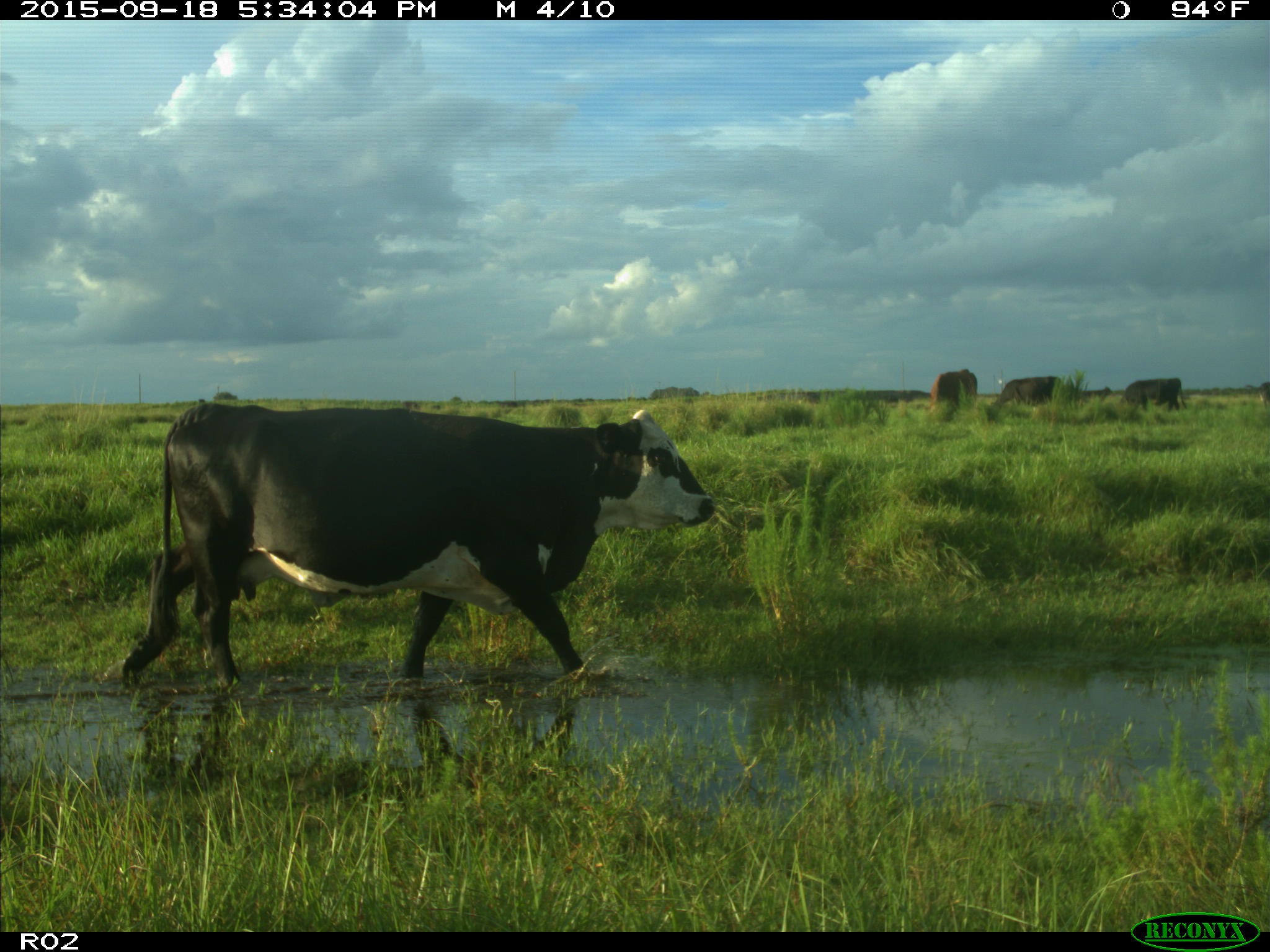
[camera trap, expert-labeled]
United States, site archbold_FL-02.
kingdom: Animalia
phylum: Chordata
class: Mammalia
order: Artiodactyla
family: Bovidae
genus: Bos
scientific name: Bos taurus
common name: domestic cow